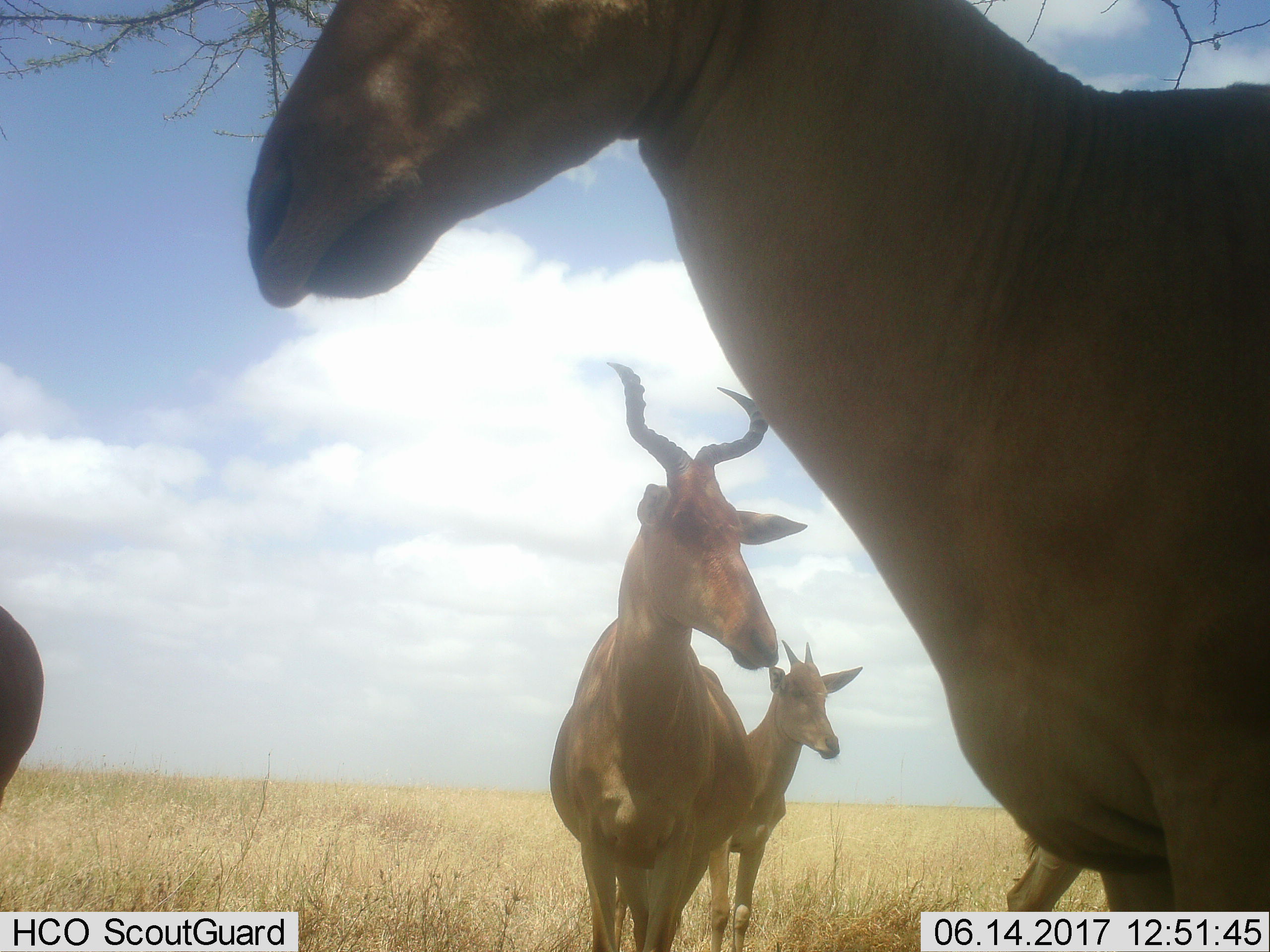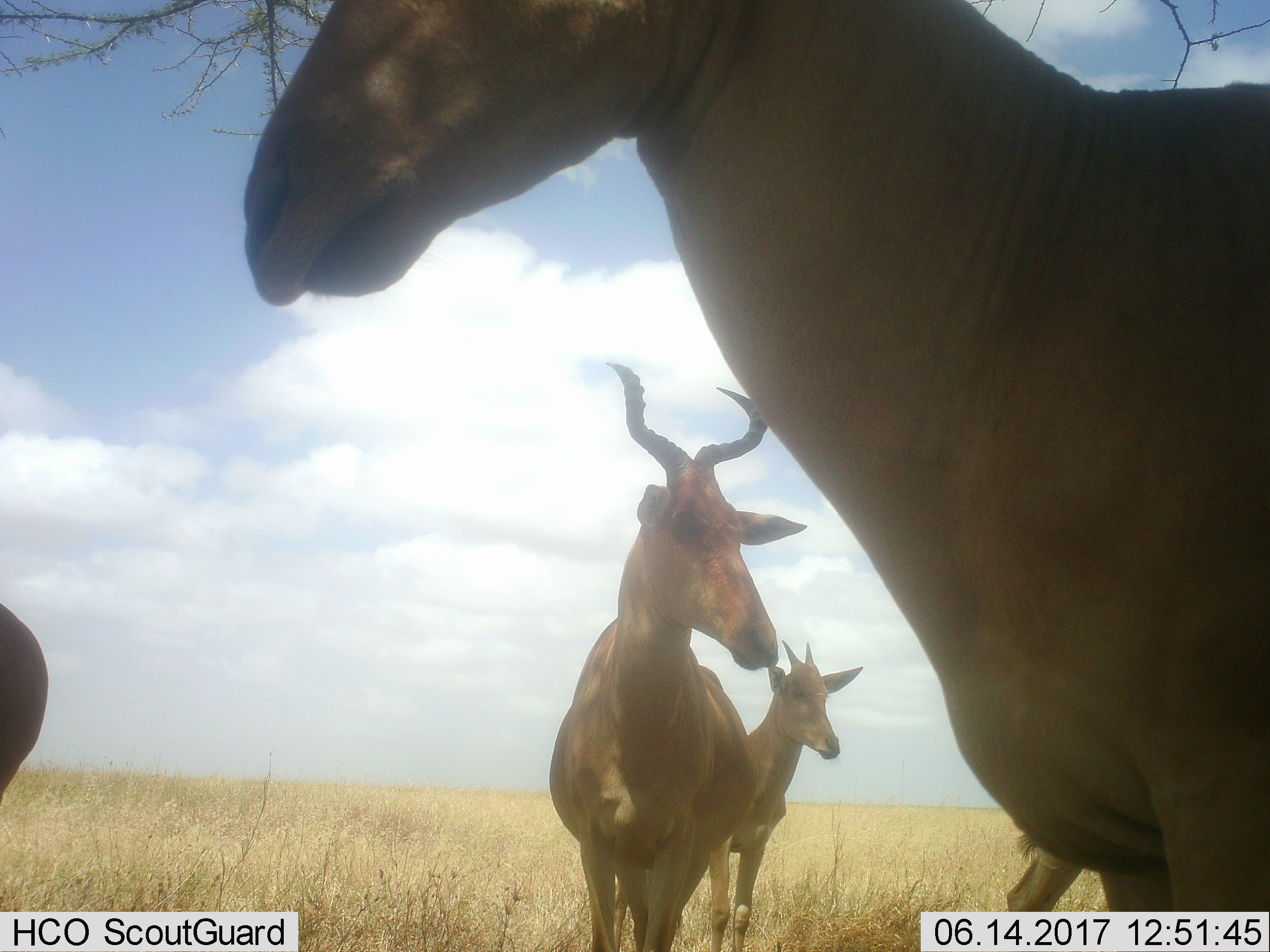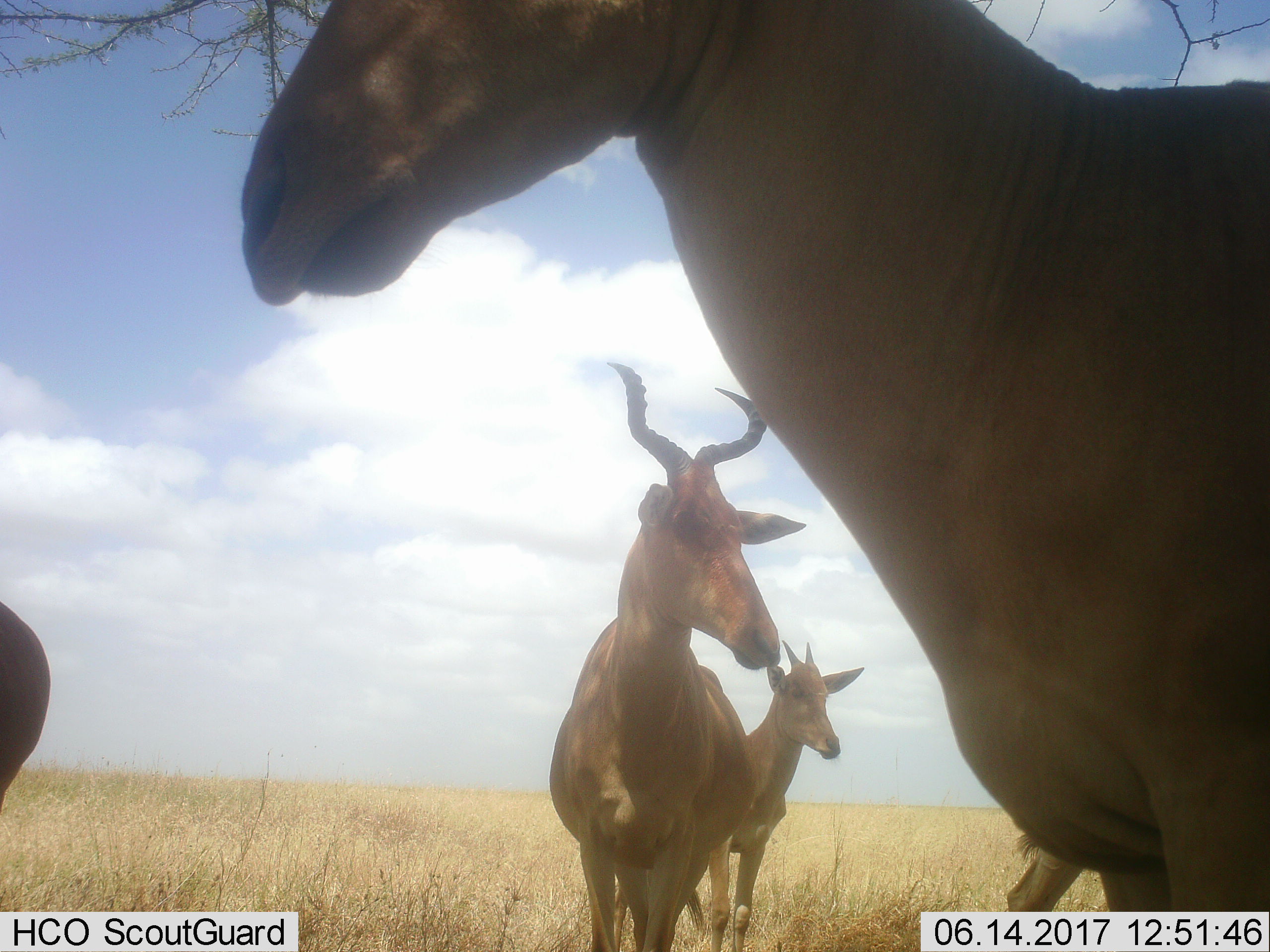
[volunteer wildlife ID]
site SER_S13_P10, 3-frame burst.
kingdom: Animalia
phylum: Chordata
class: Mammalia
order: Artiodactyla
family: Bovidae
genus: Alcelaphus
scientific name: Alcelaphus buselaphus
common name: hartebeest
Hartebeest (Alcelaphus buselaphus), count 5. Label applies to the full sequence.